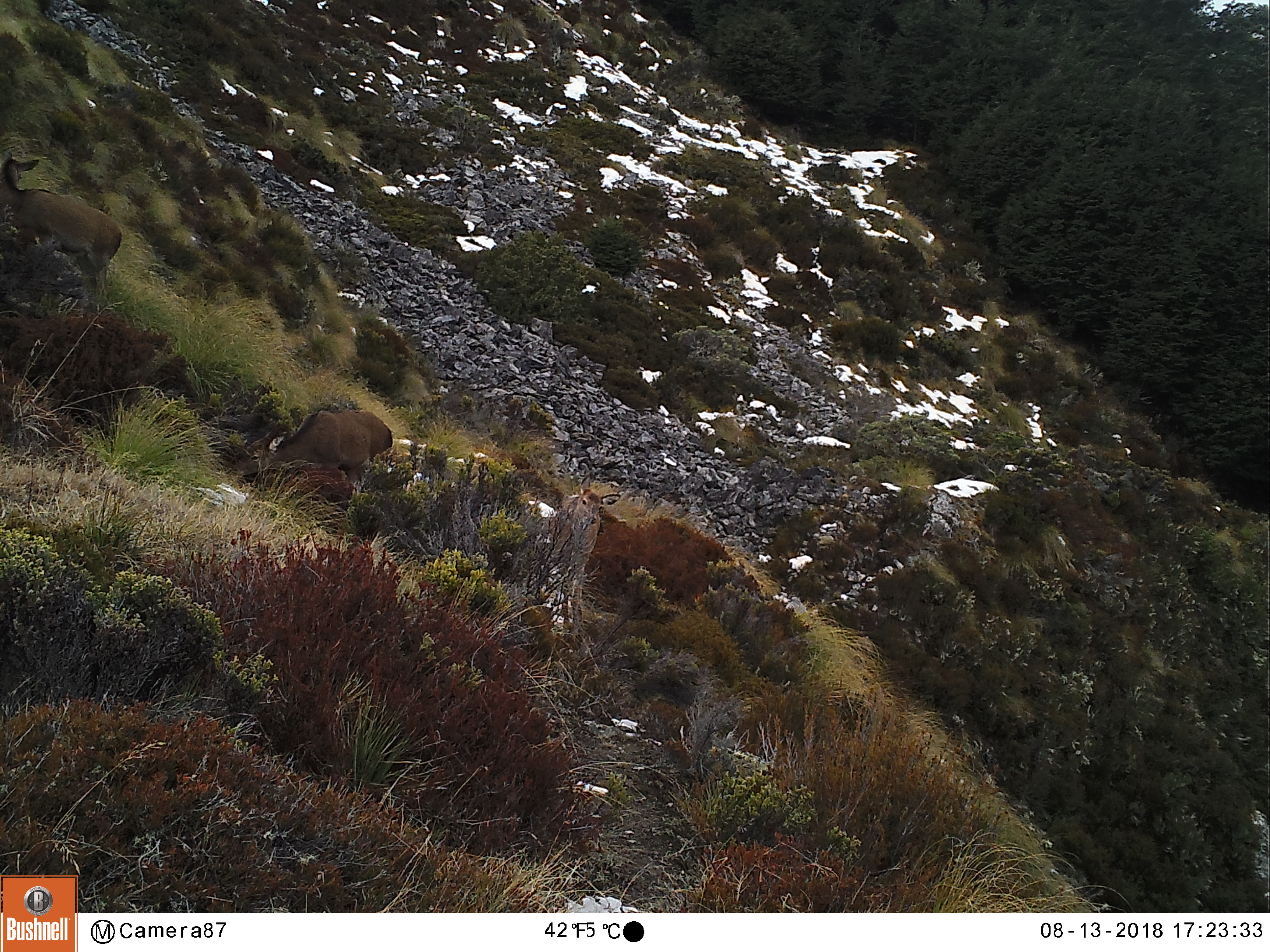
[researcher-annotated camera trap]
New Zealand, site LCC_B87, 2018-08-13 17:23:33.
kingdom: Animalia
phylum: Chordata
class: Mammalia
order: Artiodactyla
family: Cervidae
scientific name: Cervidae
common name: deer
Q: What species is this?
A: Deer (Cervidae).